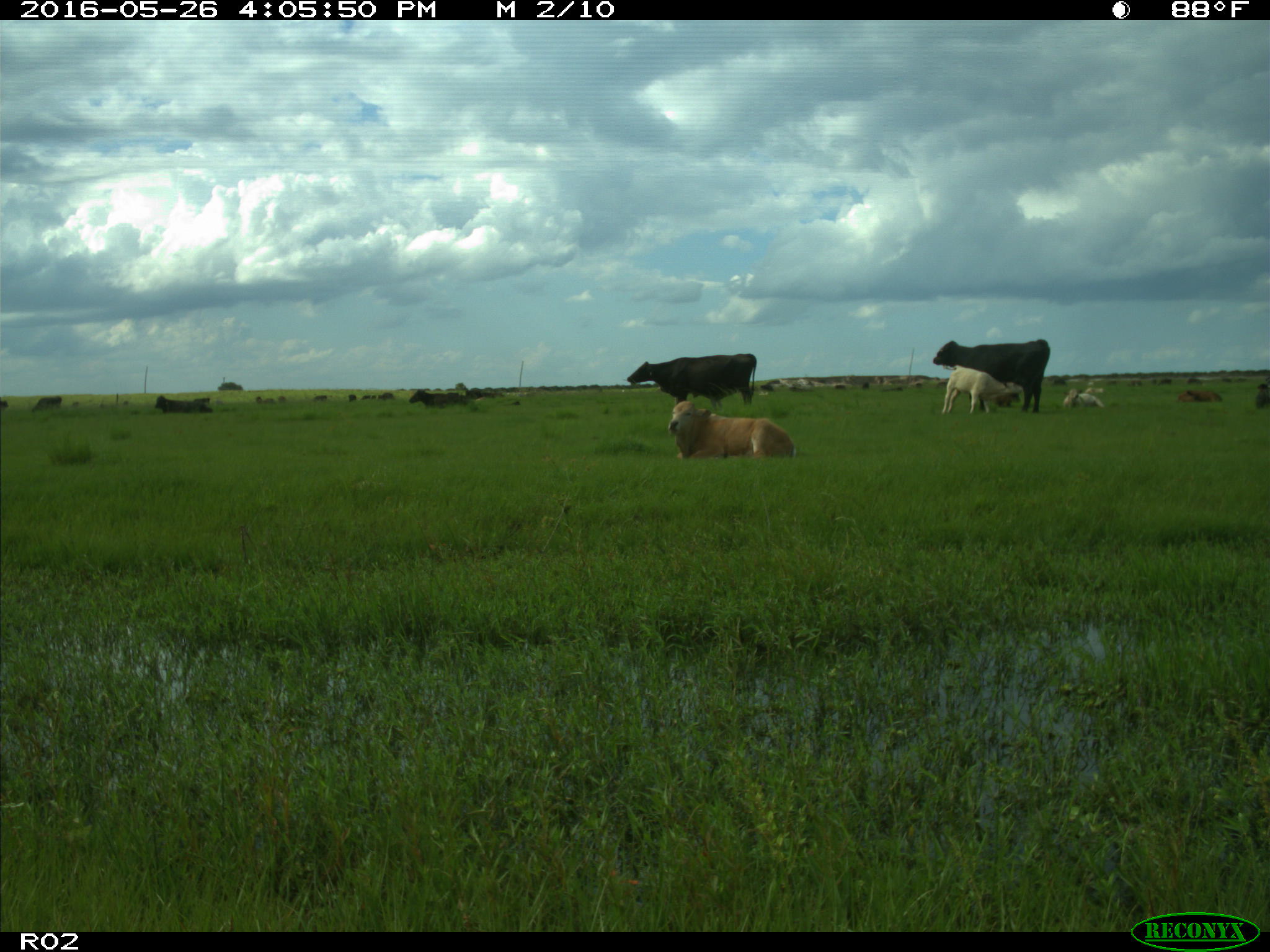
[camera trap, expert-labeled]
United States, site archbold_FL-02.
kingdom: Animalia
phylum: Chordata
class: Mammalia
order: Artiodactyla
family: Bovidae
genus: Bos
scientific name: Bos taurus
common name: domestic cow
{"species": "Bos taurus (domestic cow)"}